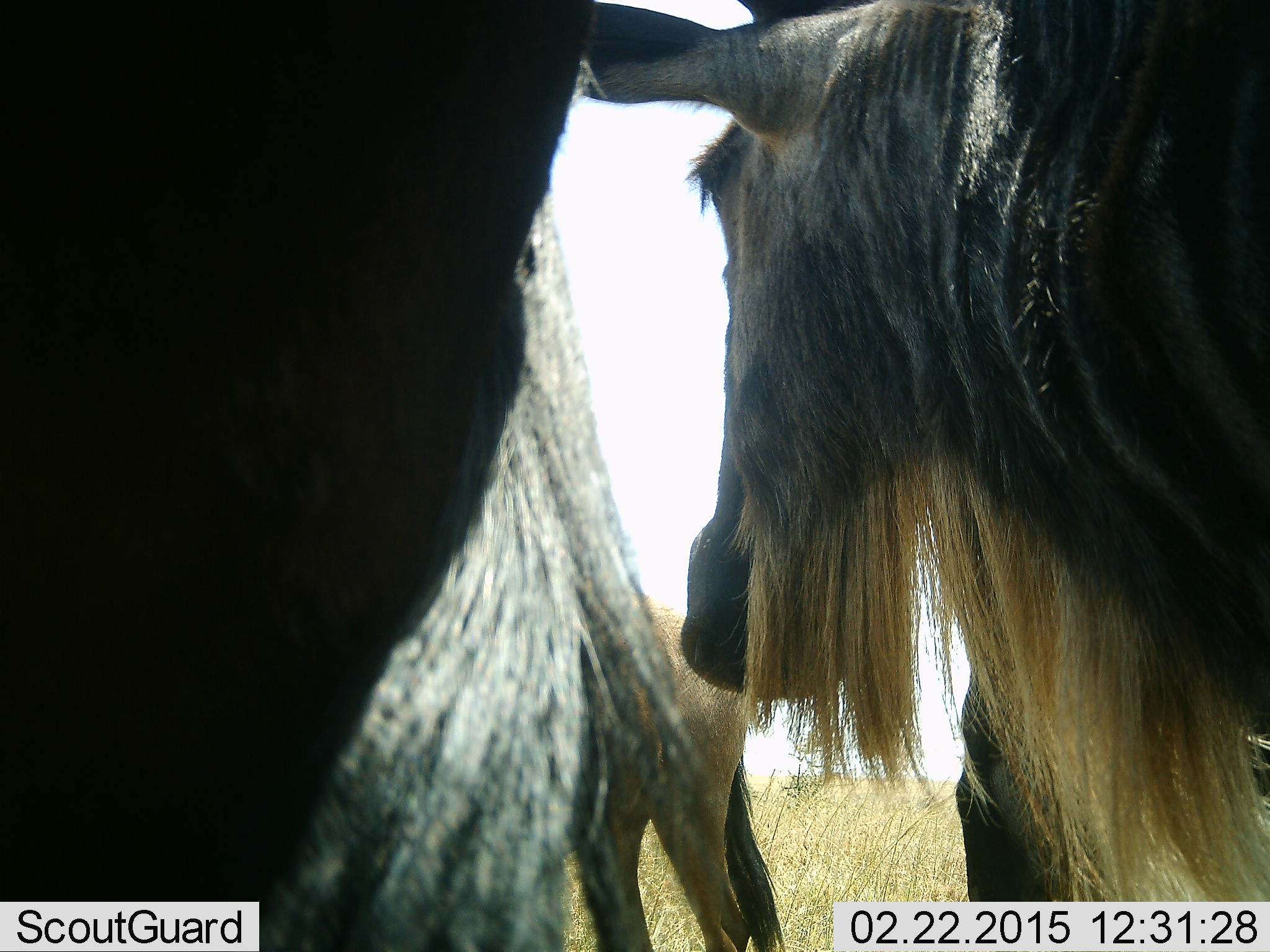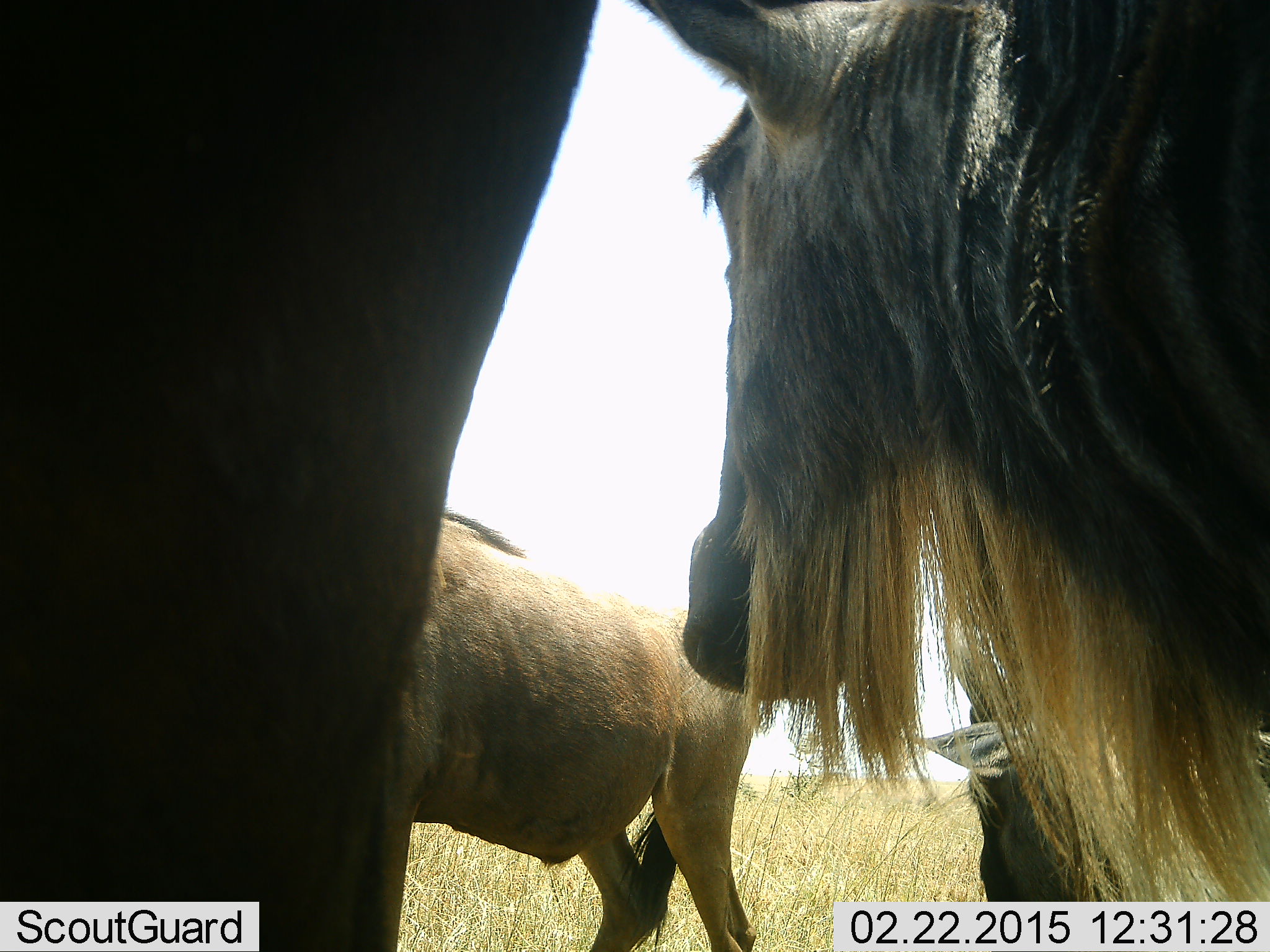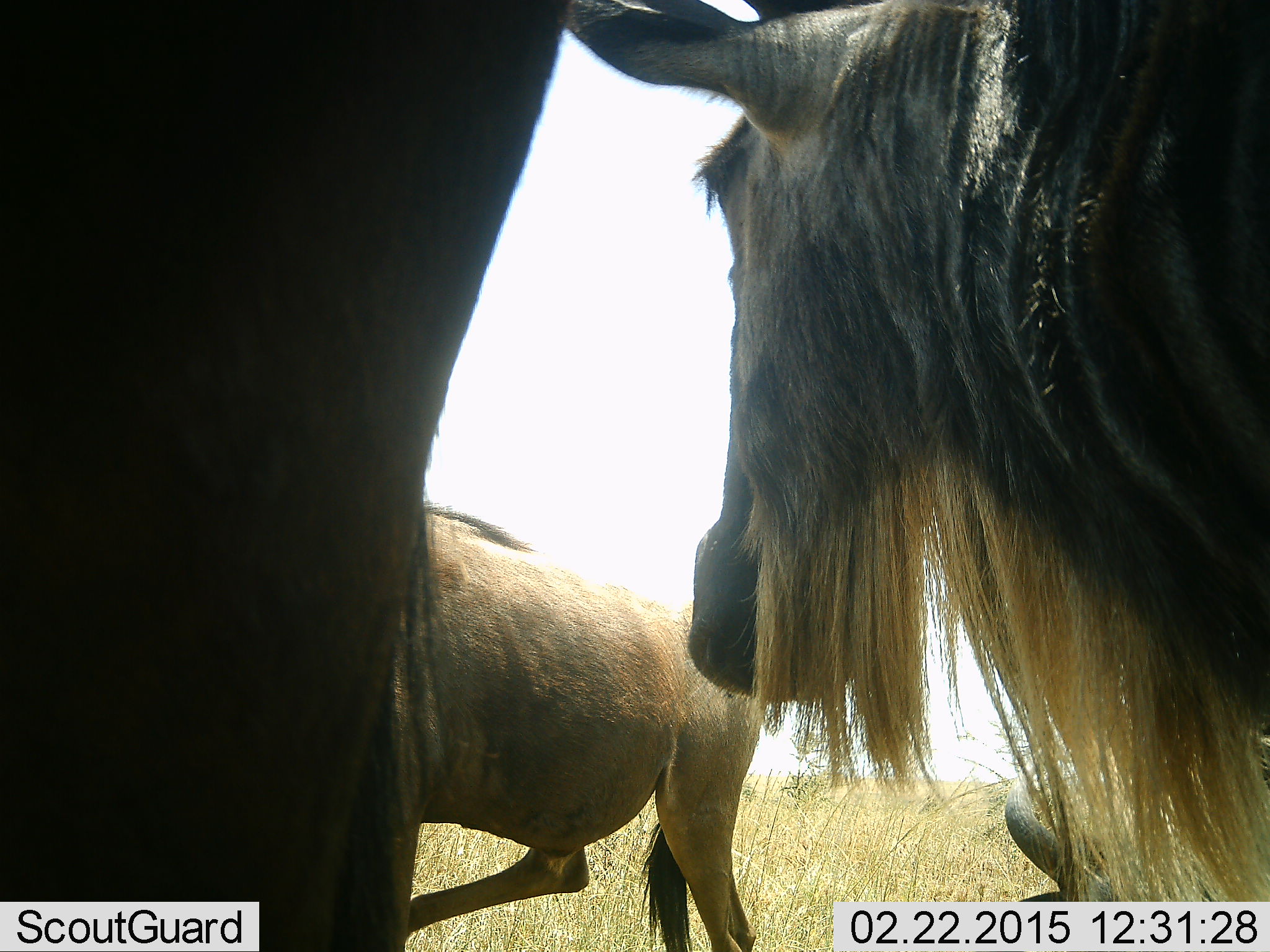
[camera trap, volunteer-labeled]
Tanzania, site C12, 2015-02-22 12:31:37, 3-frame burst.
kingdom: Animalia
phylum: Chordata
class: Mammalia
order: Artiodactyla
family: Bovidae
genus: Connochaetes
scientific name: Connochaetes taurinus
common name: blue wildebeest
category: wildebeest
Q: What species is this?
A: Wildebeest (blue wildebeest) (Connochaetes taurinus).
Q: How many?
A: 4.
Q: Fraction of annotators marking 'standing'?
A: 90%.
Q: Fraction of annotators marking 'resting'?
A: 20%.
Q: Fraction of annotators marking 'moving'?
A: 0%.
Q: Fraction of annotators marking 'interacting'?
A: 10%.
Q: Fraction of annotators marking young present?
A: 0%.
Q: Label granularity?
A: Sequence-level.